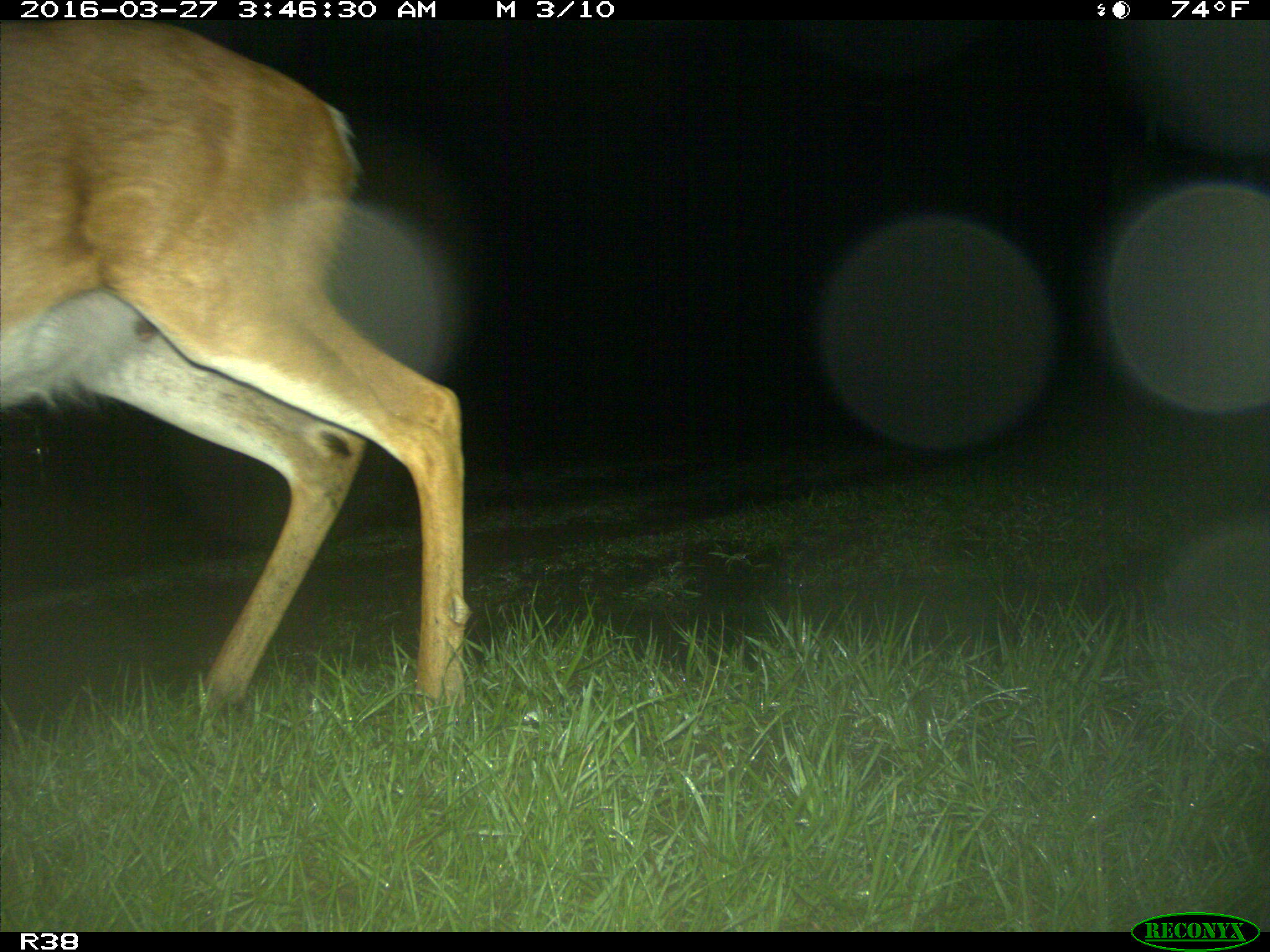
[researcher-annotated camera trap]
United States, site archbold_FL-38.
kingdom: Animalia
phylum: Chordata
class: Mammalia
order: Artiodactyla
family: Cervidae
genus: Odocoileus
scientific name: Odocoileus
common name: deer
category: unidentified deer